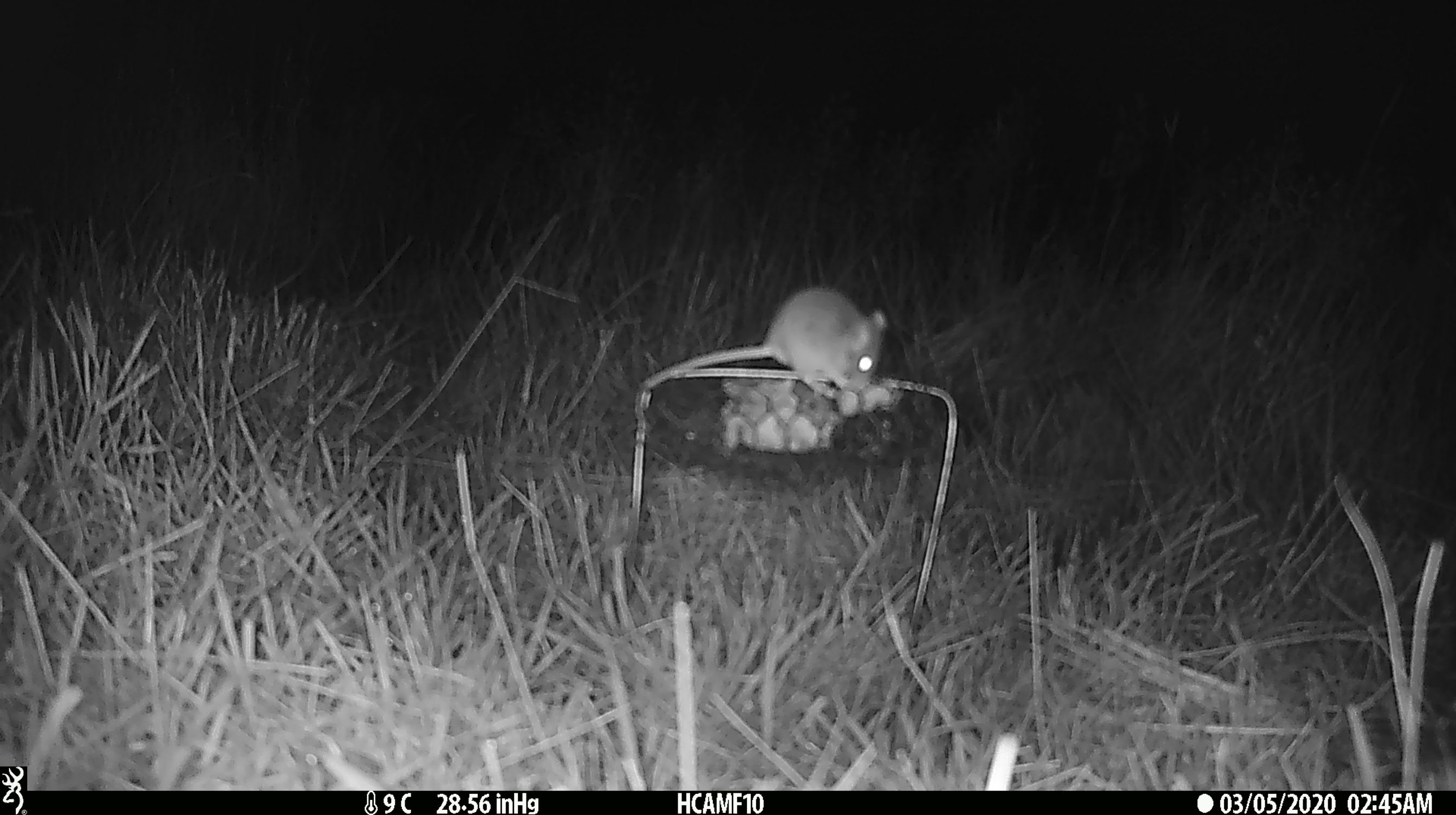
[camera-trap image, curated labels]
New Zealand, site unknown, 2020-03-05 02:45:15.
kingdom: Animalia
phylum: Chordata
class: Mammalia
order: Rodentia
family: Muridae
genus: Mus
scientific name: Mus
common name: mouse